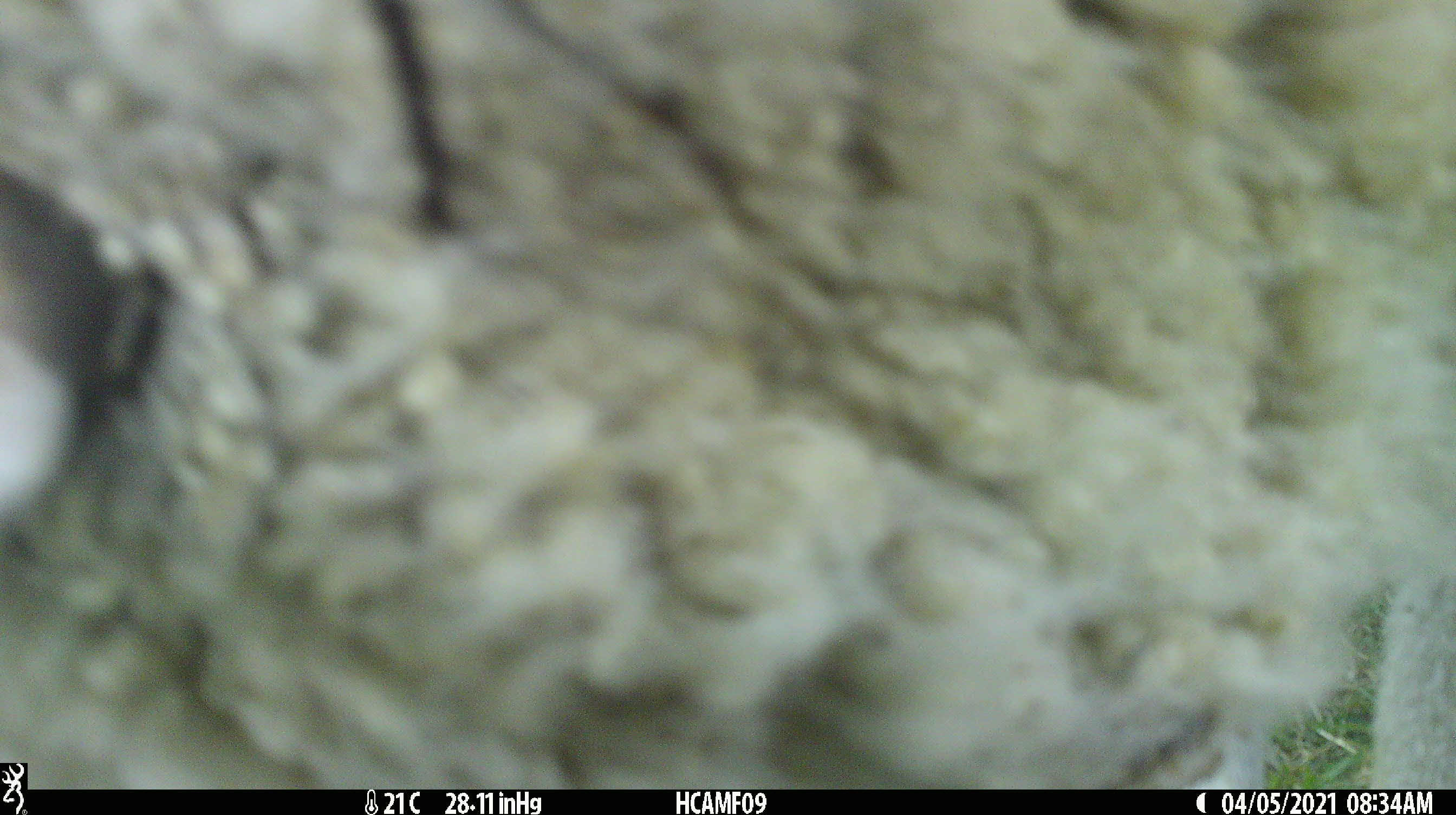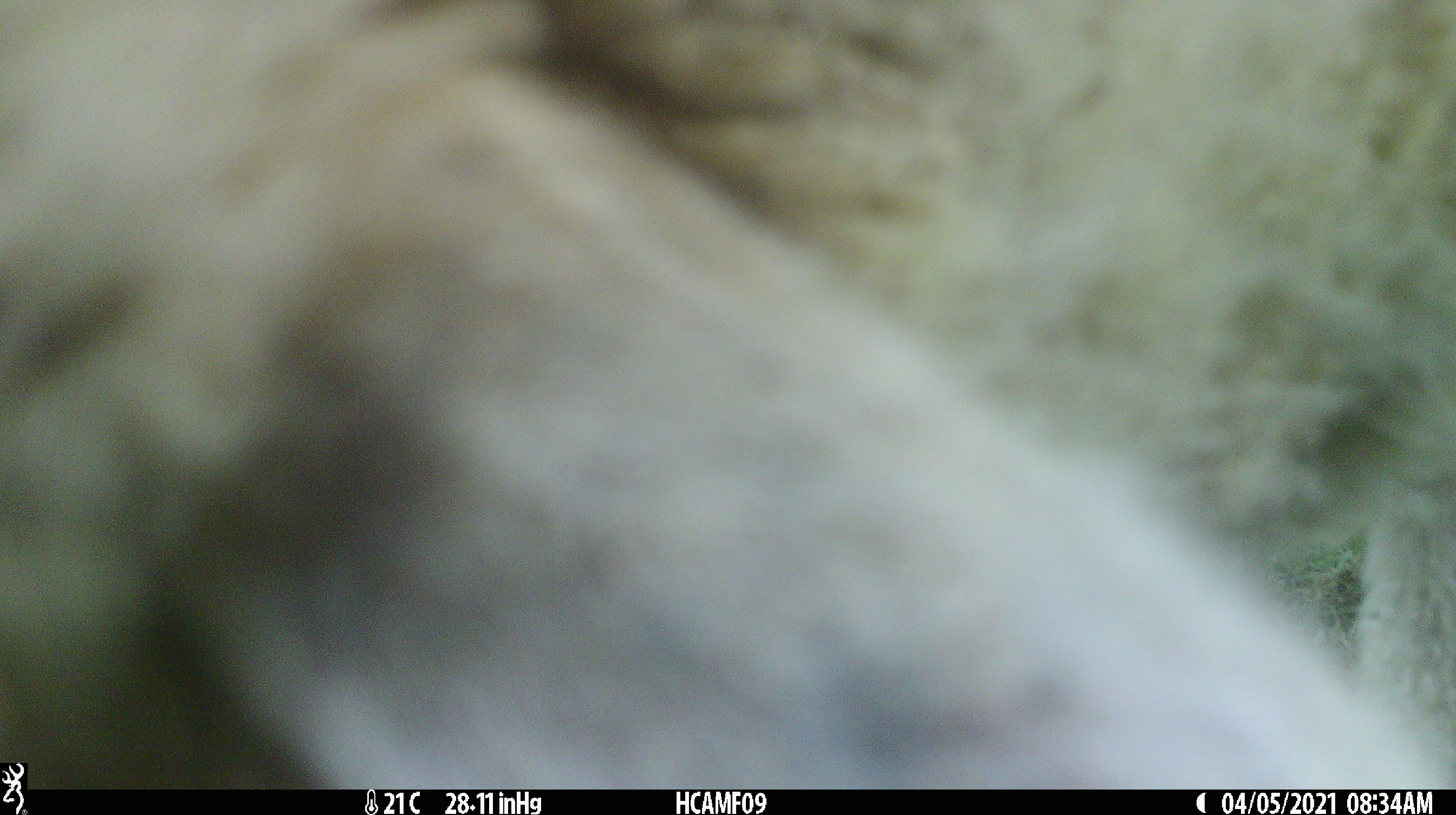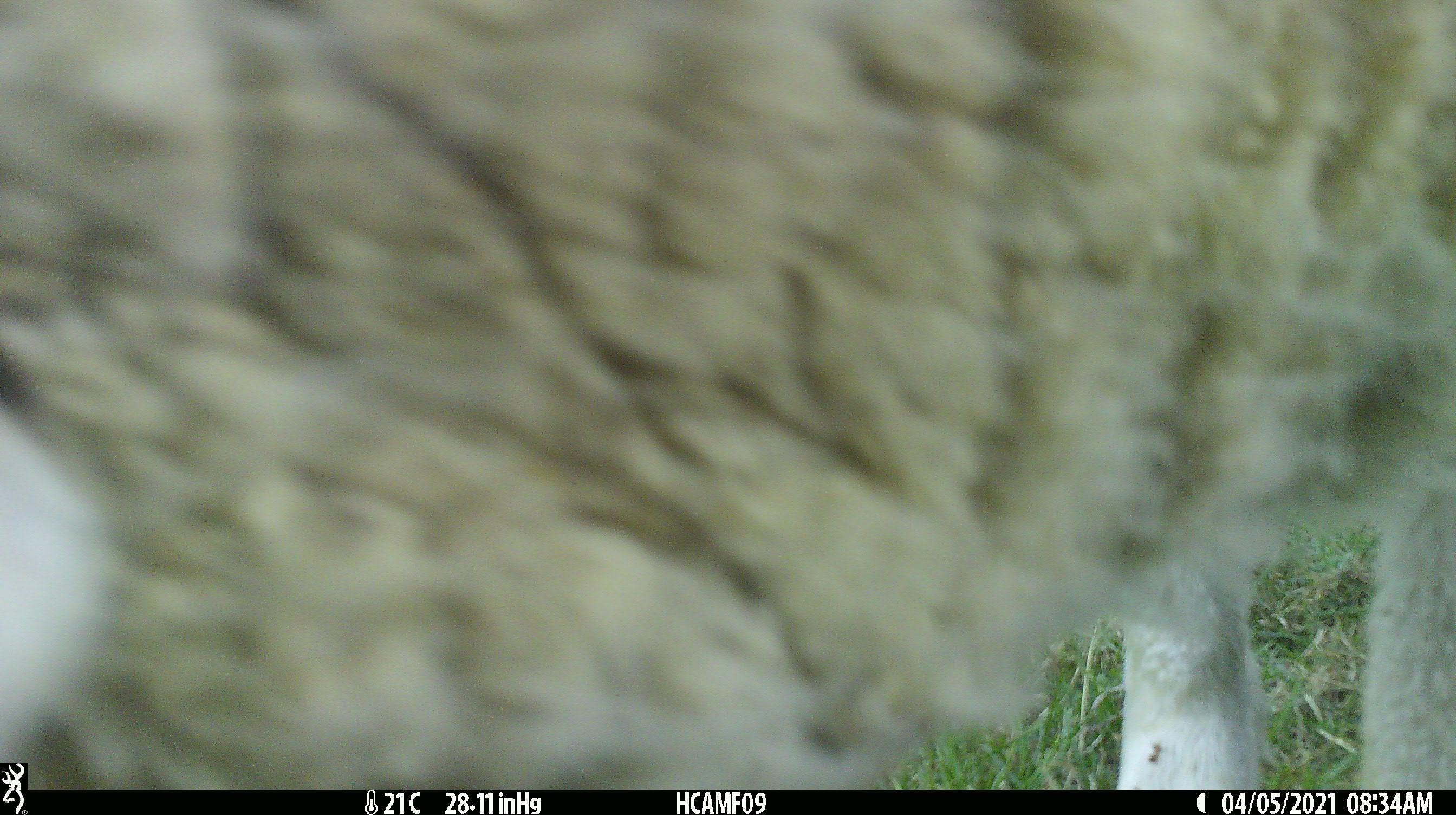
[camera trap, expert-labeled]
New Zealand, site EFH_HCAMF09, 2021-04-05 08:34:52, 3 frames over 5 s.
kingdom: Animalia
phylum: Chordata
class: Mammalia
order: Artiodactyla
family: Bovidae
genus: Ovis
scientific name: Ovis aries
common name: domestic sheep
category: sheep